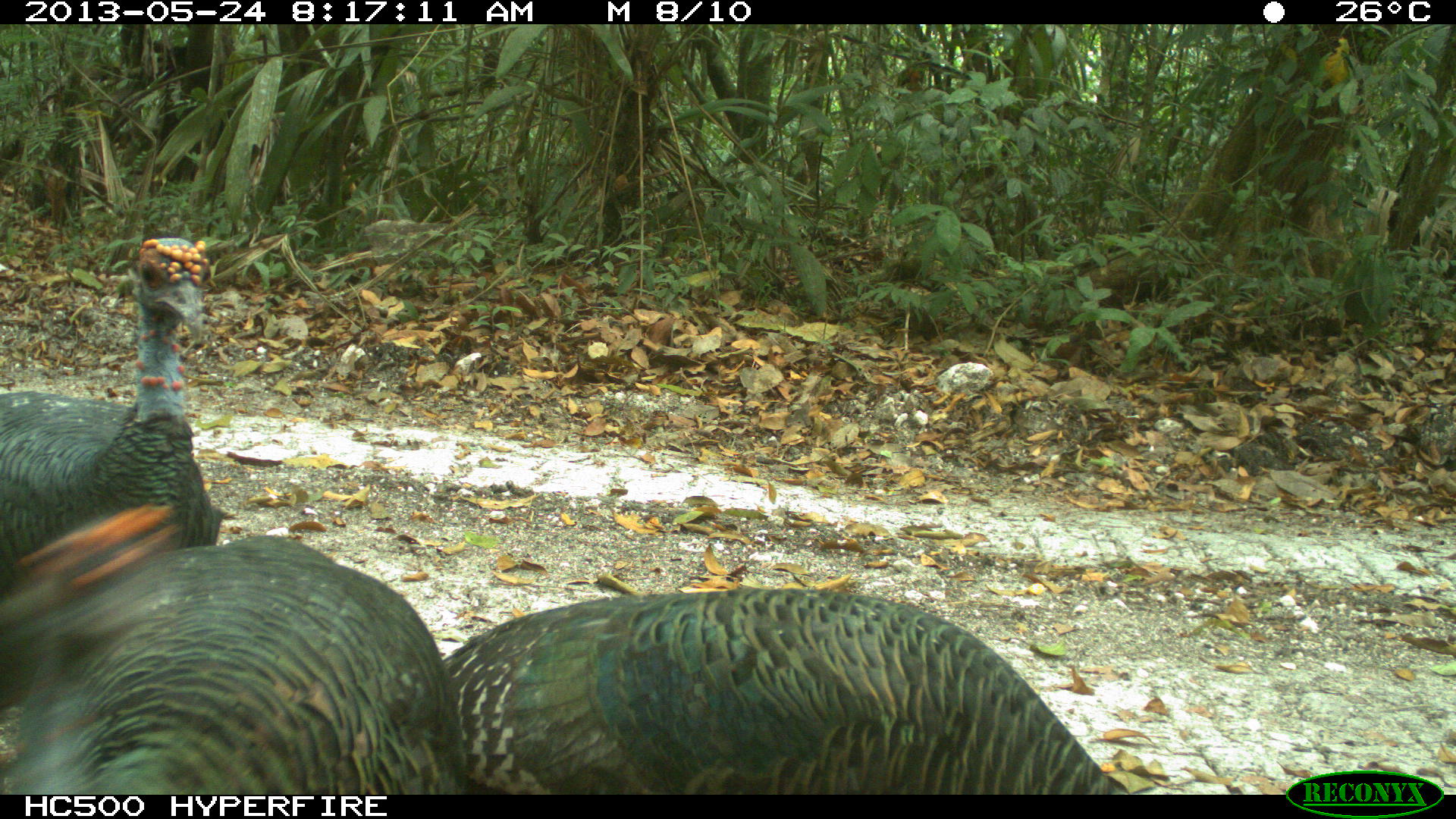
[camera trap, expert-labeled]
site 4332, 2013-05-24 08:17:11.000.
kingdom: Animalia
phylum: Chordata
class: Aves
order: Galliformes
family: Phasianidae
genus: Meleagris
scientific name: Meleagris ocellata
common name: ocellated turkey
Meleagris ocellata (ocellated turkey), count 3.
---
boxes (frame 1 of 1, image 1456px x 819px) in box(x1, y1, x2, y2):
meleagris ocellata: box(435, 586, 1123, 788); box(0, 536, 450, 788); box(0, 238, 222, 614)